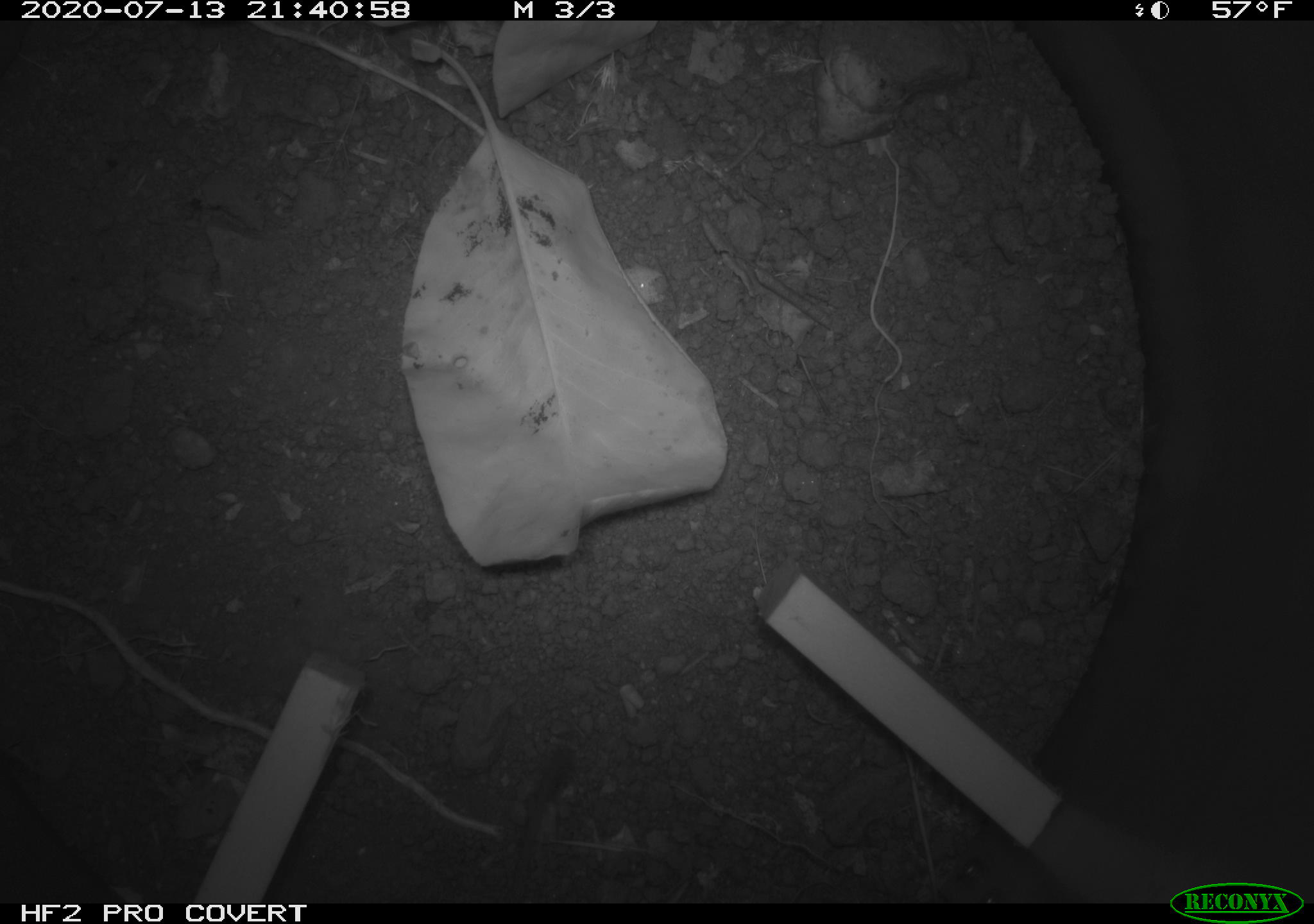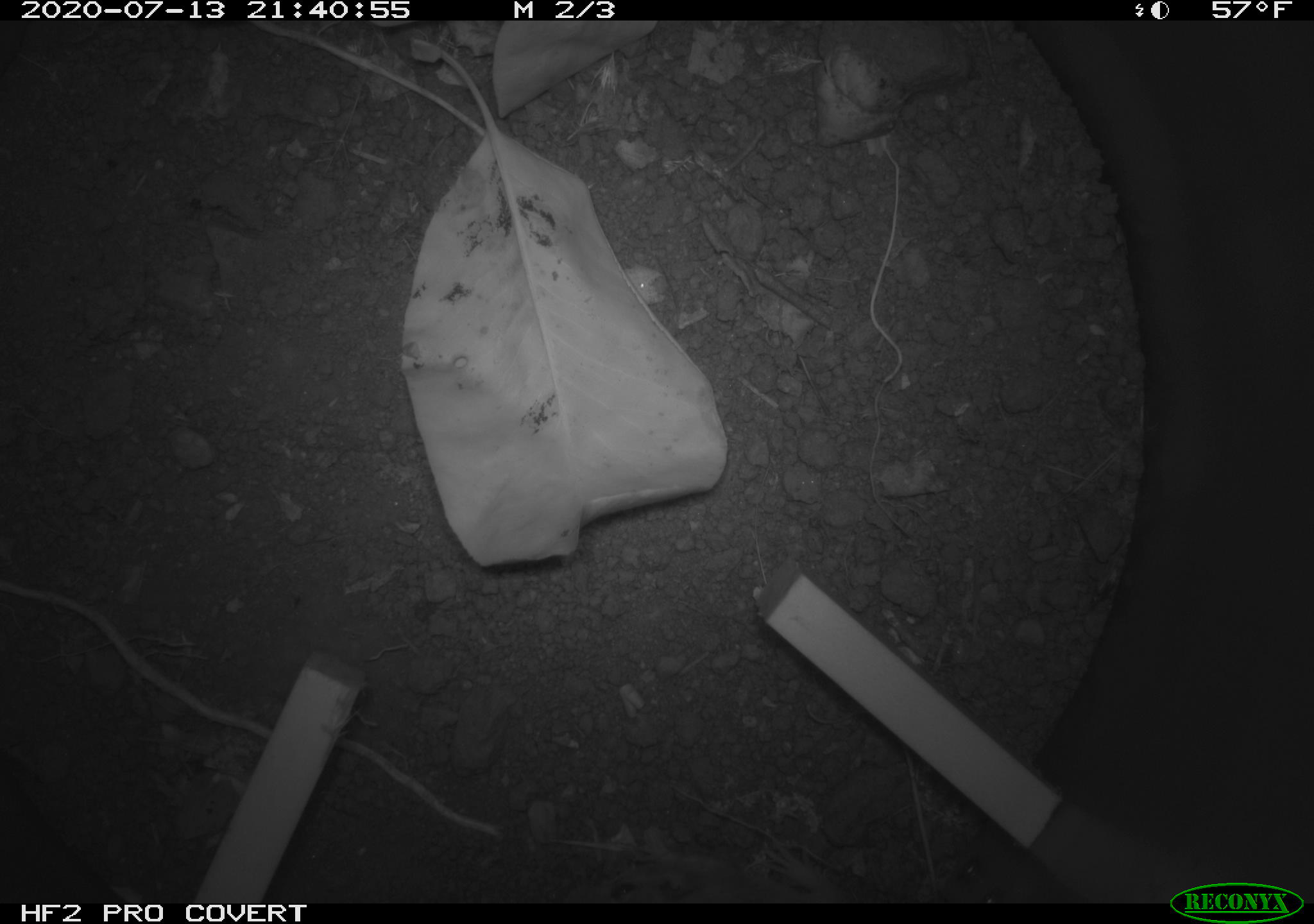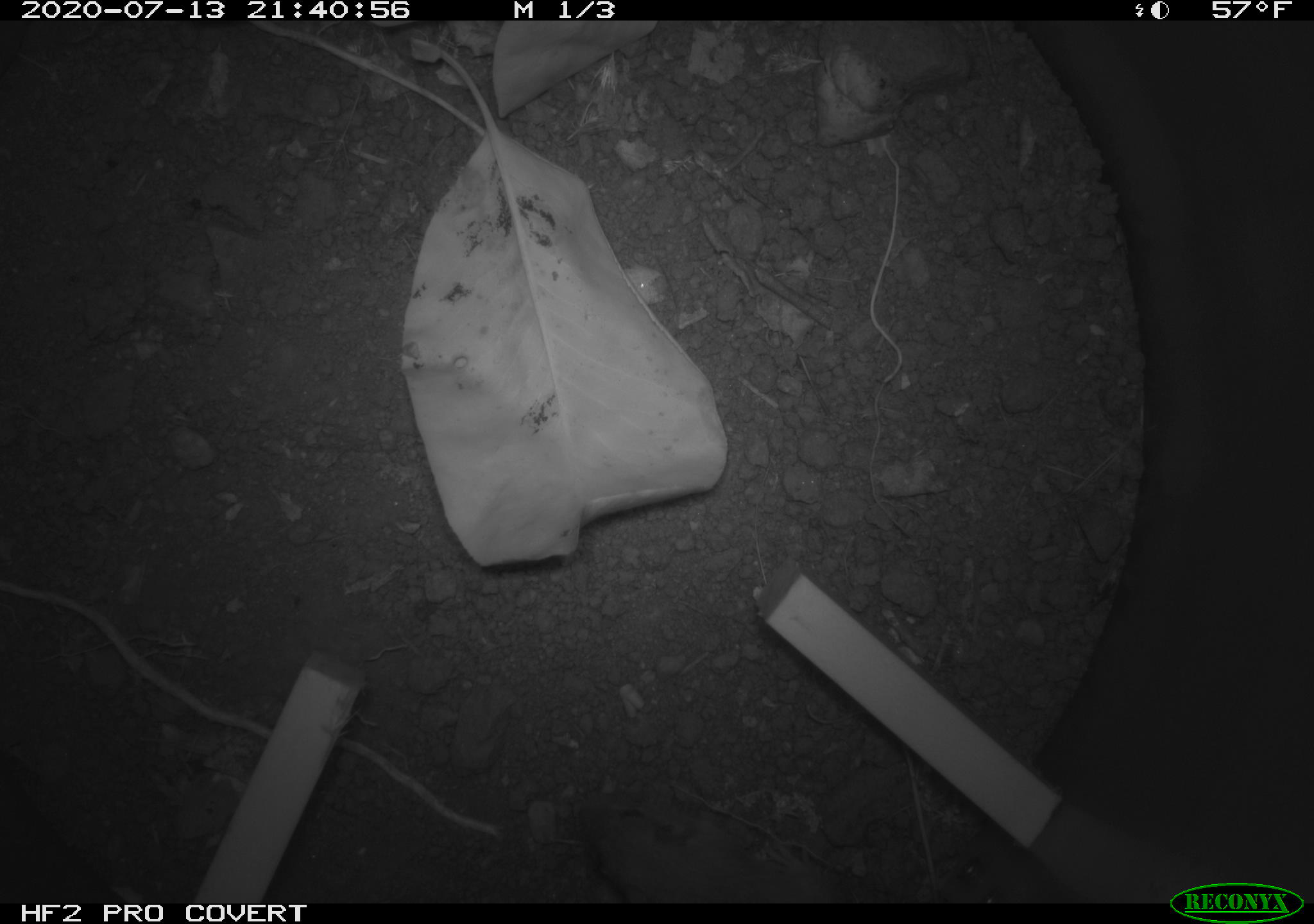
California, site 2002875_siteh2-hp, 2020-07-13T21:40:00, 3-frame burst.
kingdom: Animalia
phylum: Chordata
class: Mammalia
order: Rodentia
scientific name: Rodentia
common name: rodent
Rodent (Rodentia).